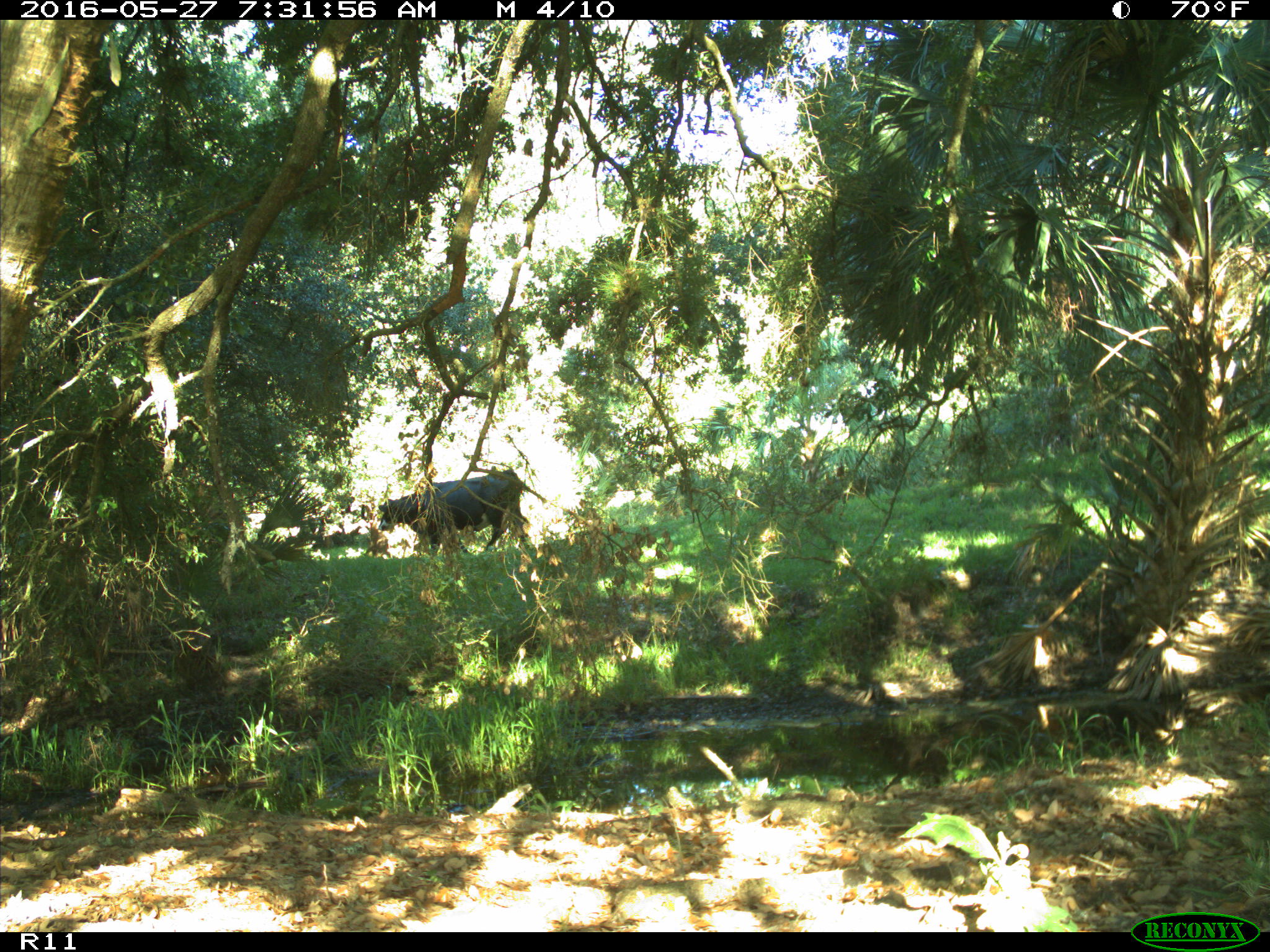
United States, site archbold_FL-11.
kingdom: Animalia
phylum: Chordata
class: Mammalia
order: Artiodactyla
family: Bovidae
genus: Bos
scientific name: Bos taurus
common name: domestic cow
Bos taurus (domestic cow).